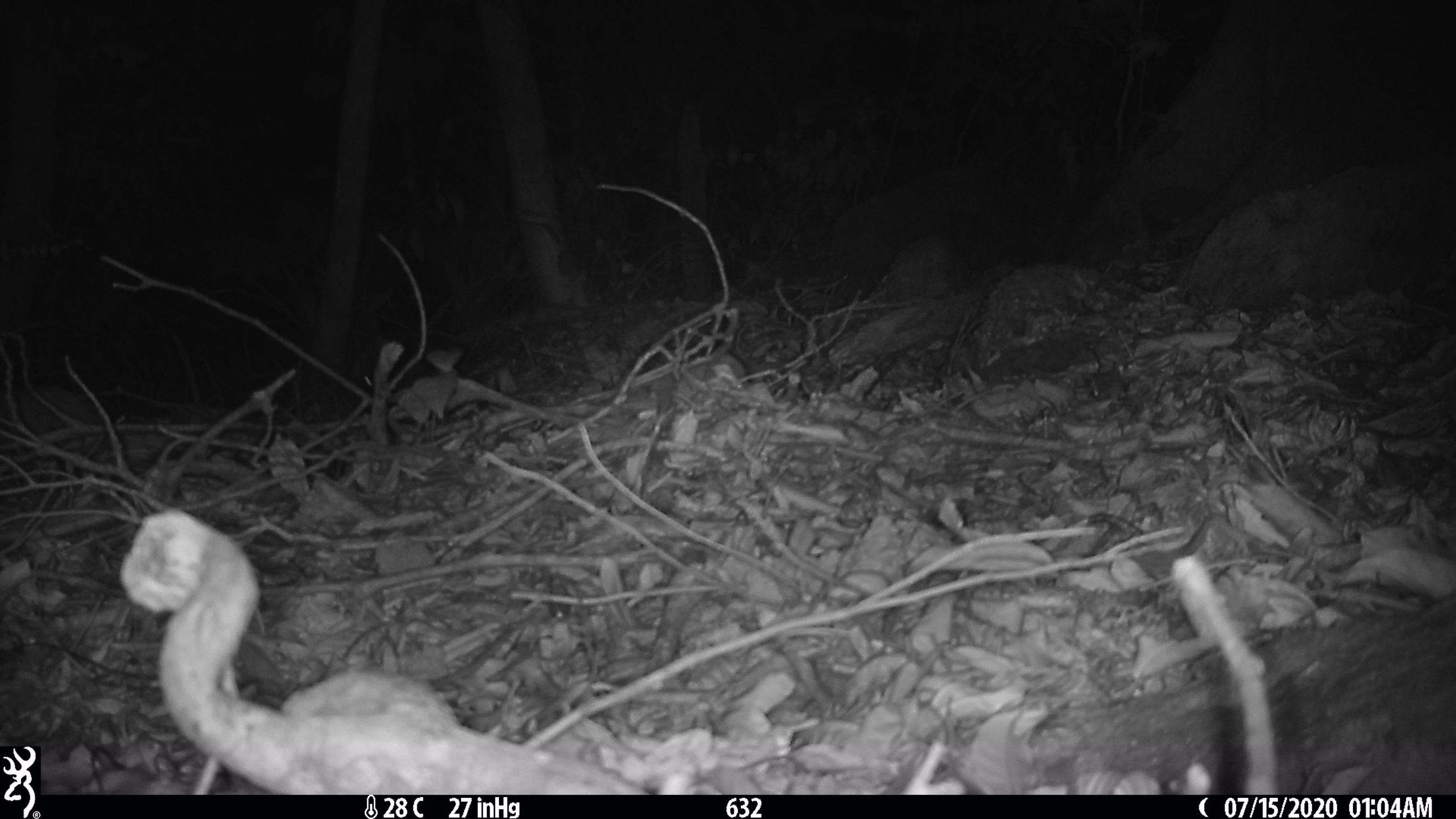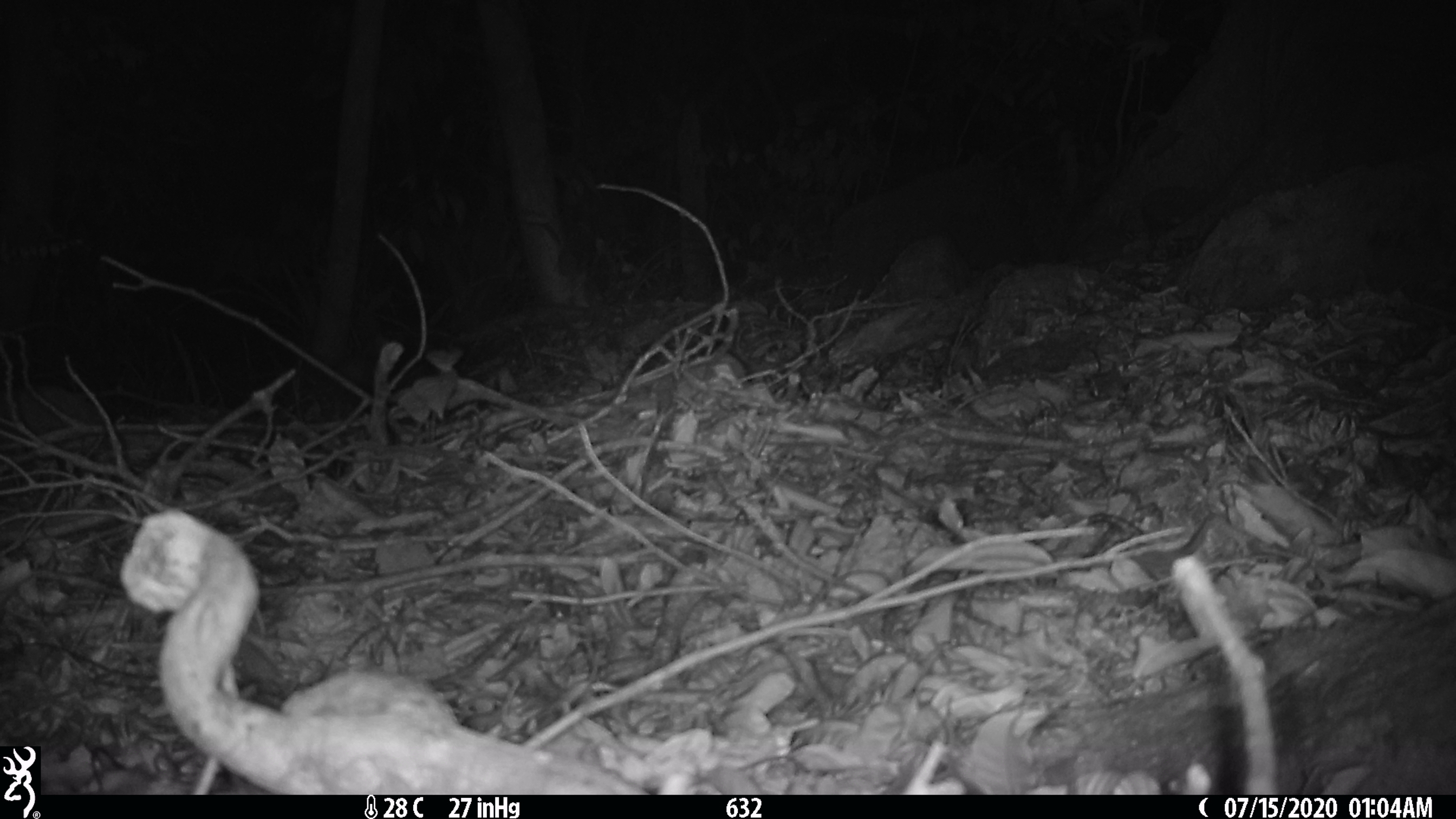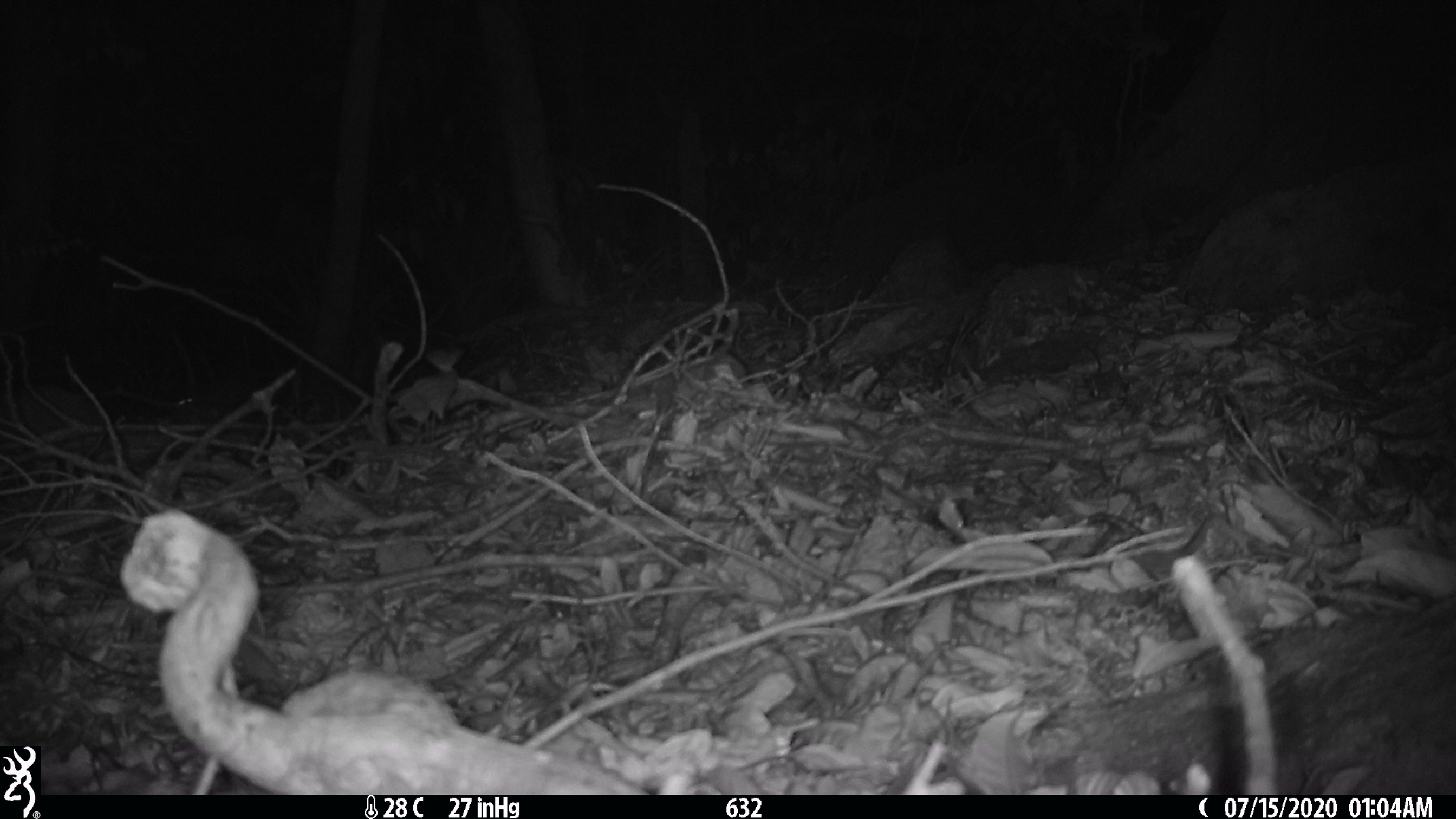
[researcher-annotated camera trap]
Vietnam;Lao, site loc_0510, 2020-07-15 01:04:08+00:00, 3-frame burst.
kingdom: Animalia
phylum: Chordata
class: Mammalia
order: Carnivora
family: Mustelidae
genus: Melogale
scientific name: Melogale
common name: ferret badger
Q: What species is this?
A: Ferret badger (Melogale).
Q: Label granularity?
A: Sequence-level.